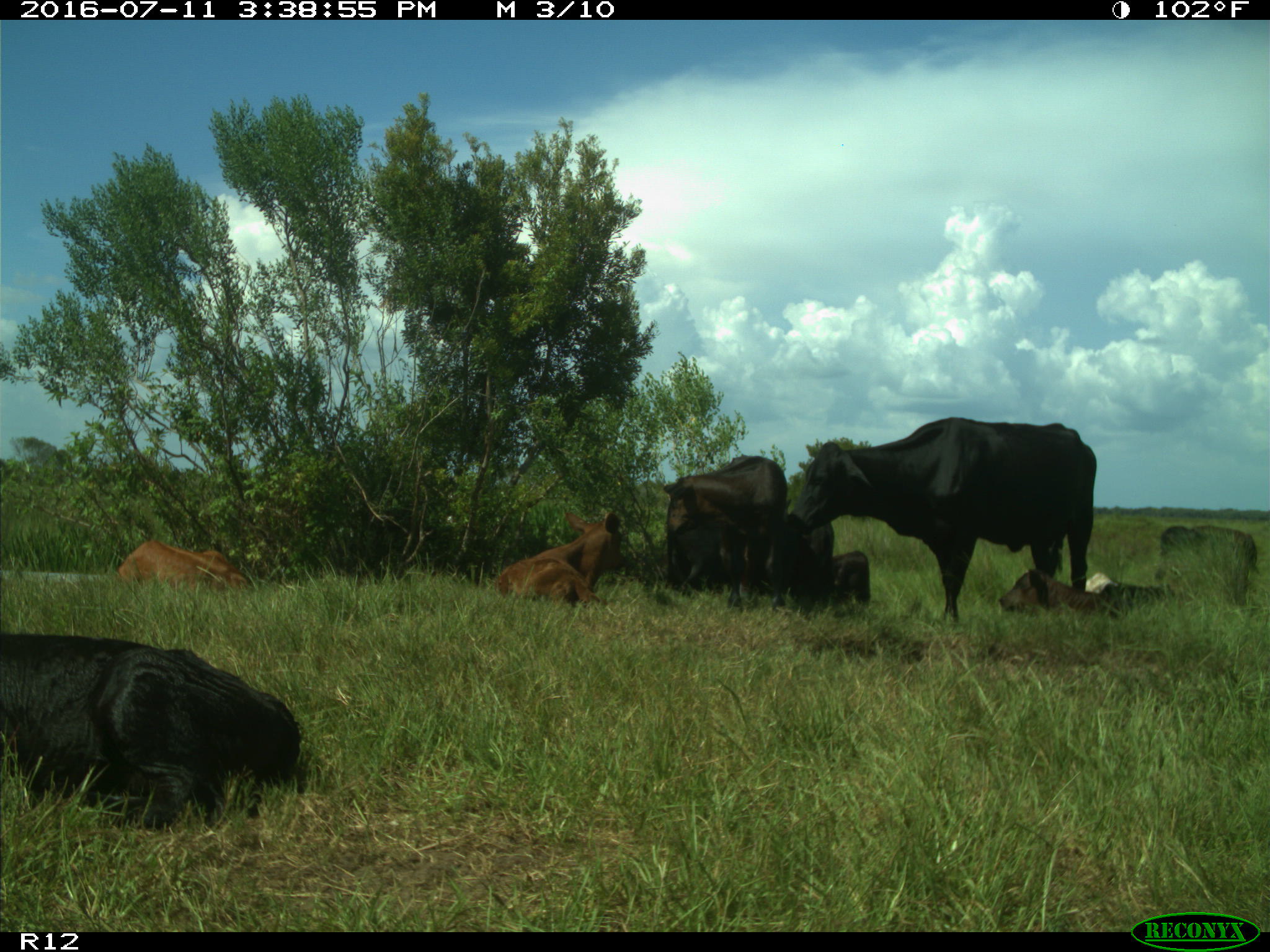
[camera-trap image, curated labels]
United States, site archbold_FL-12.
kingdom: Animalia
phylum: Chordata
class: Mammalia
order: Artiodactyla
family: Bovidae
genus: Bos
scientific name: Bos taurus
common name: domestic cow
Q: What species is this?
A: Bos taurus (domestic cow).